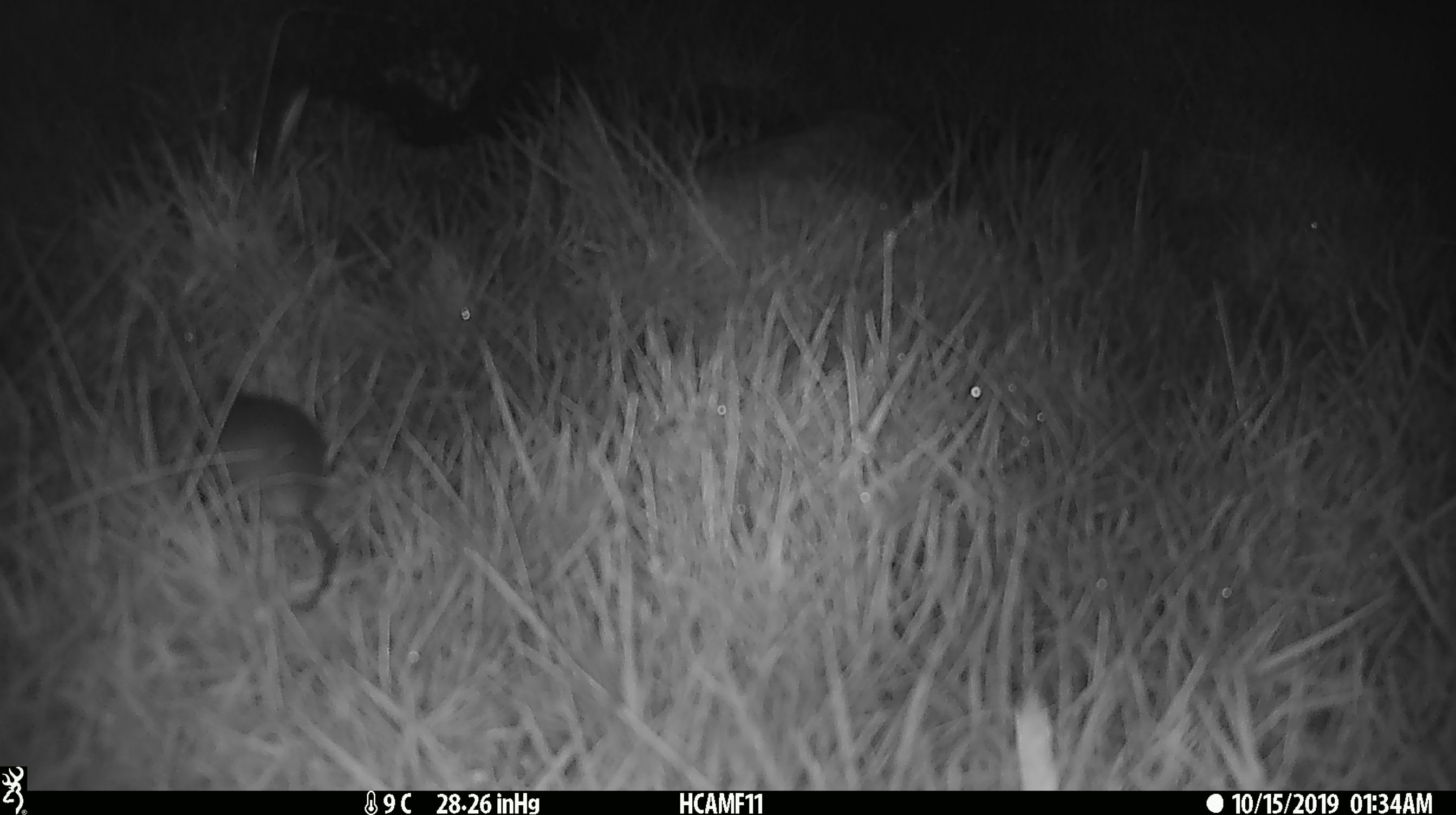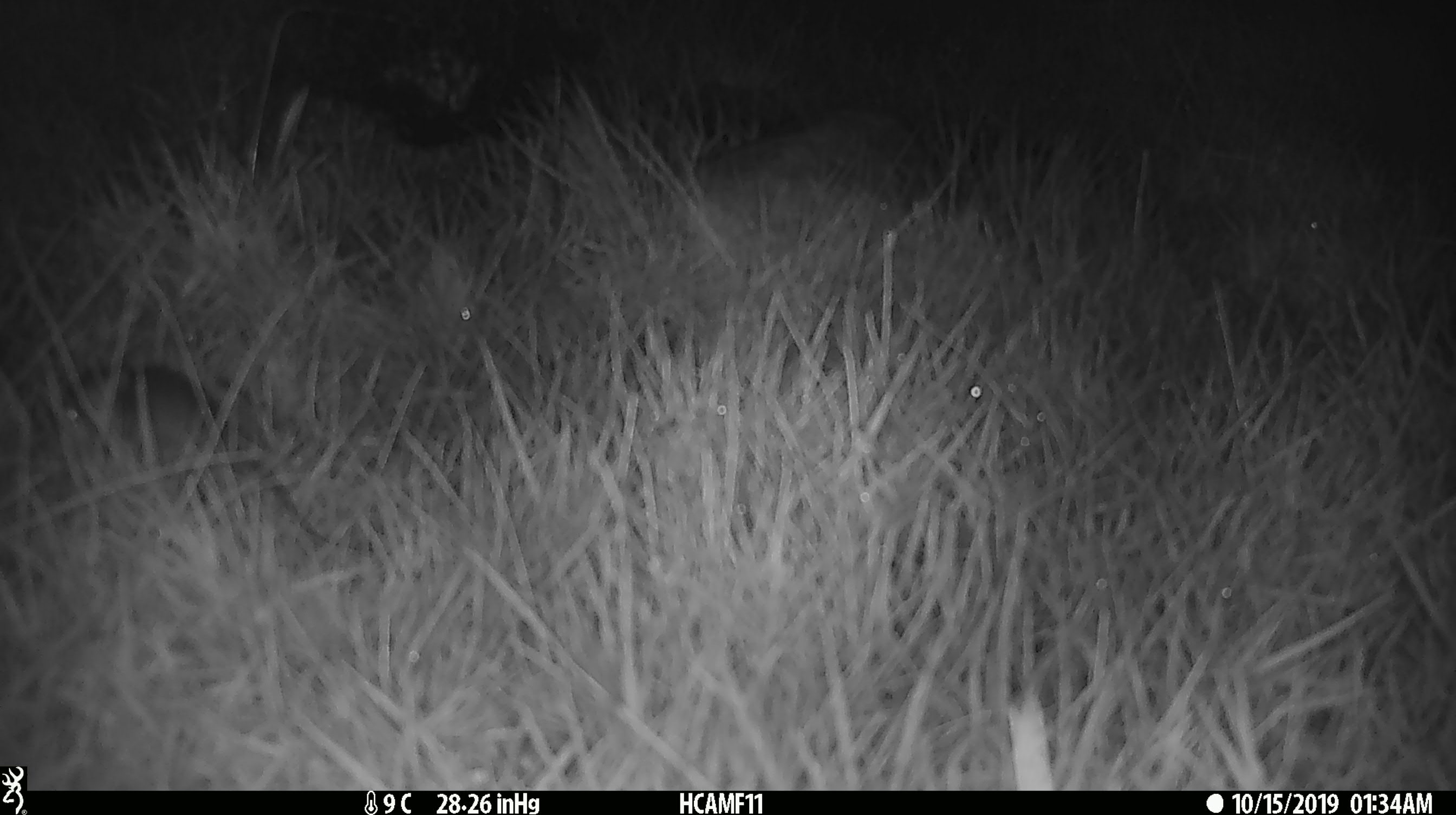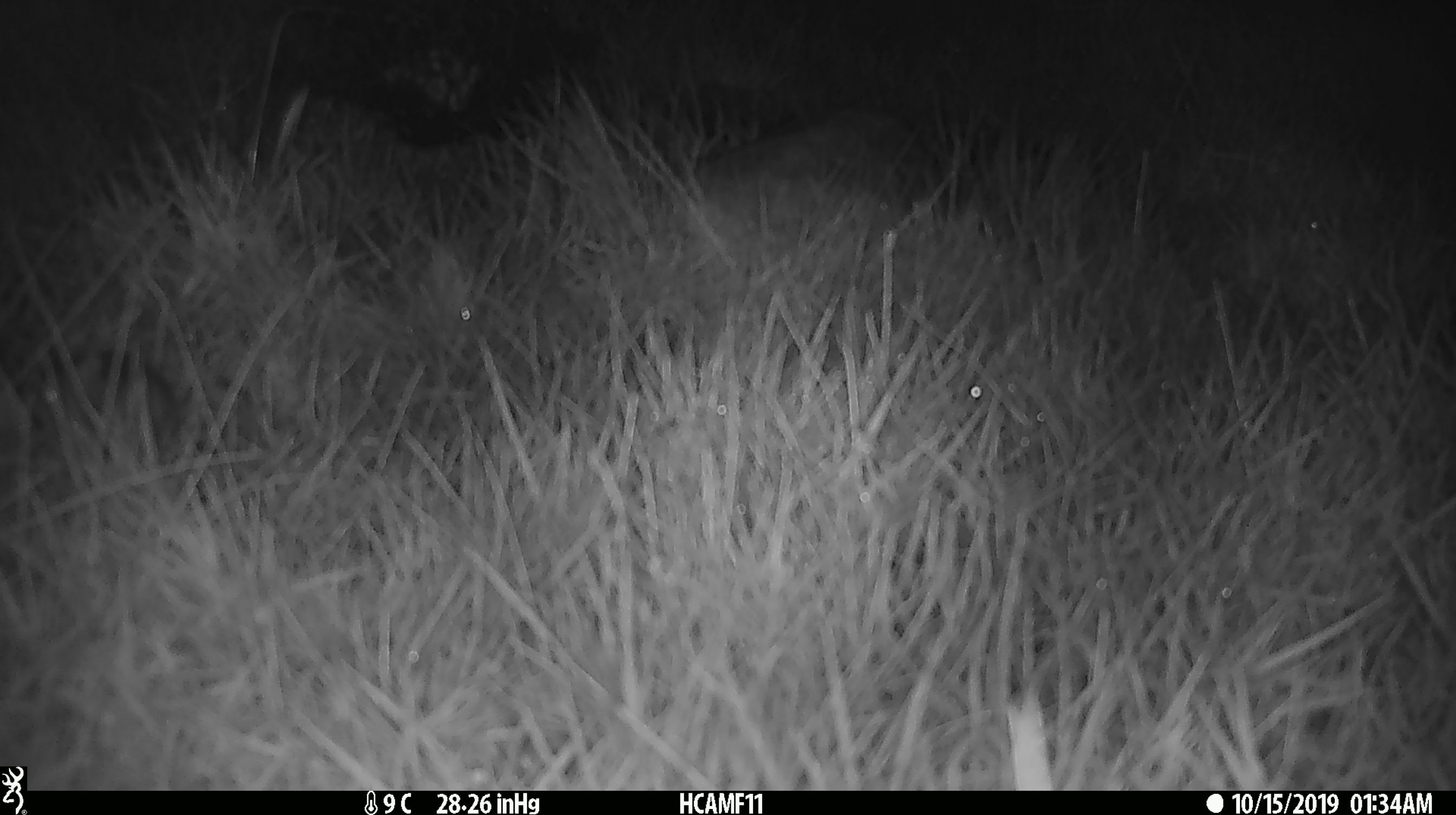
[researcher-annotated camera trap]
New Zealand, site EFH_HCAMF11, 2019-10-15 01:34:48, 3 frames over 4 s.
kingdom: Animalia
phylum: Chordata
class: Mammalia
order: Rodentia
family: Muridae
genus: Mus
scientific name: Mus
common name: mouse